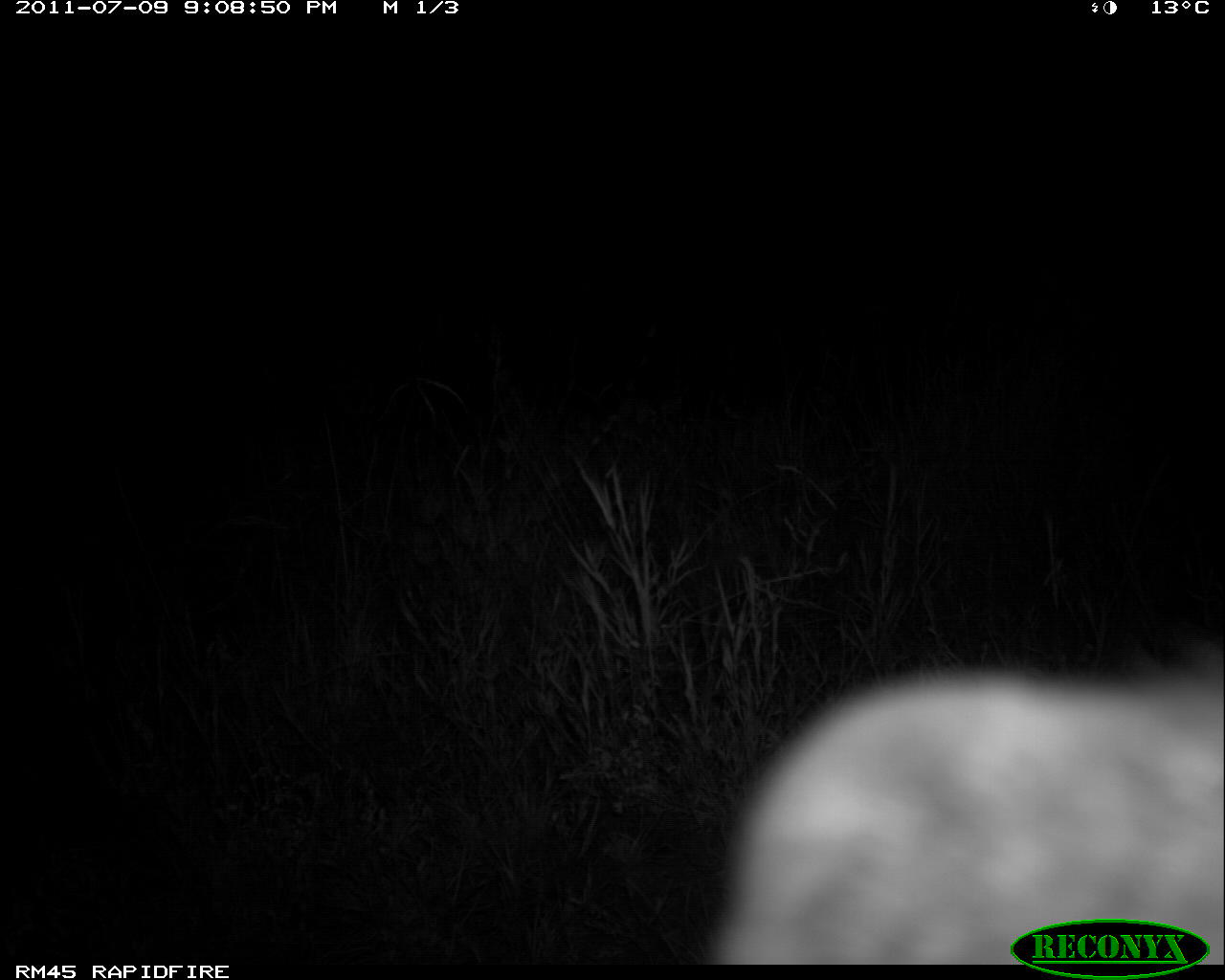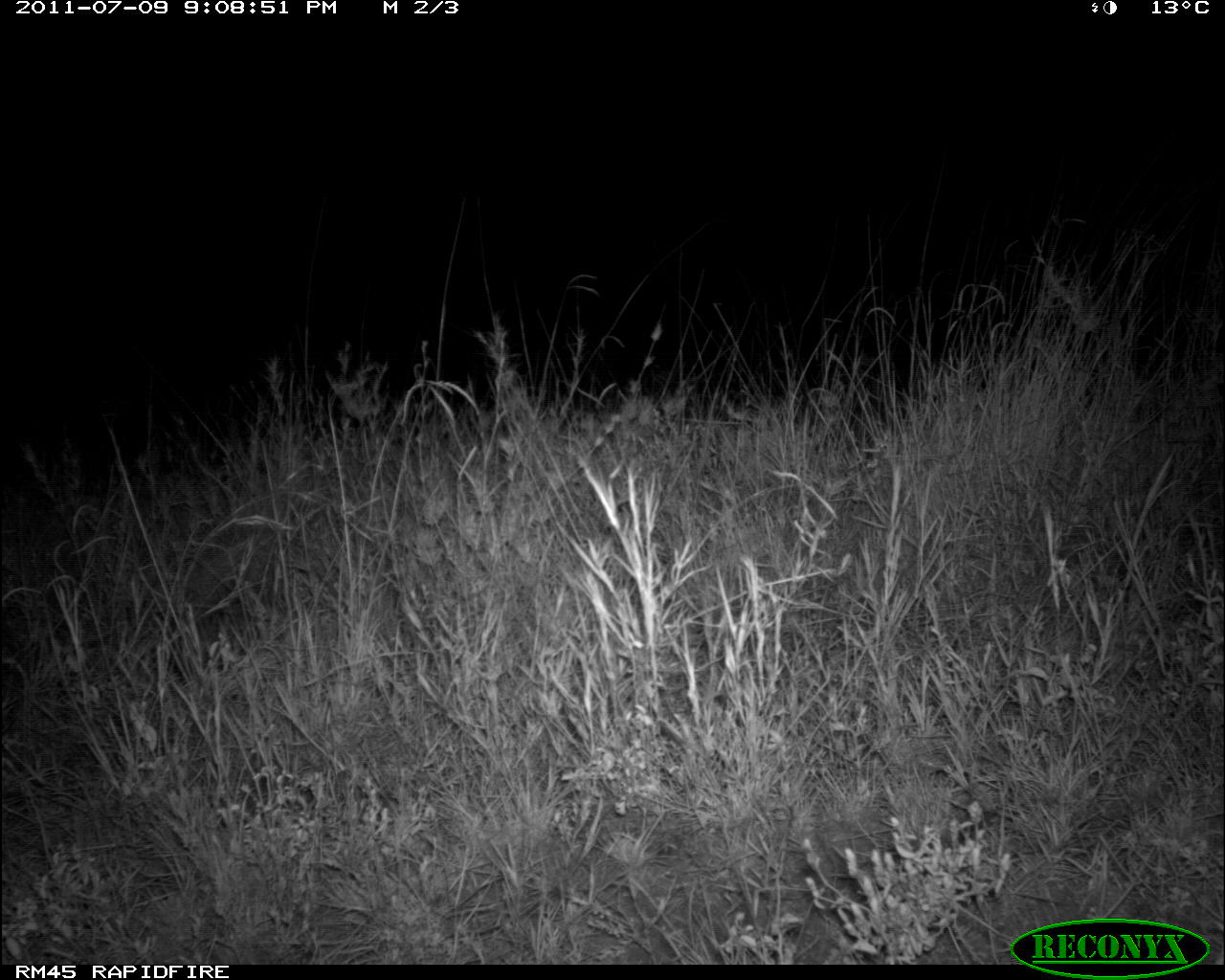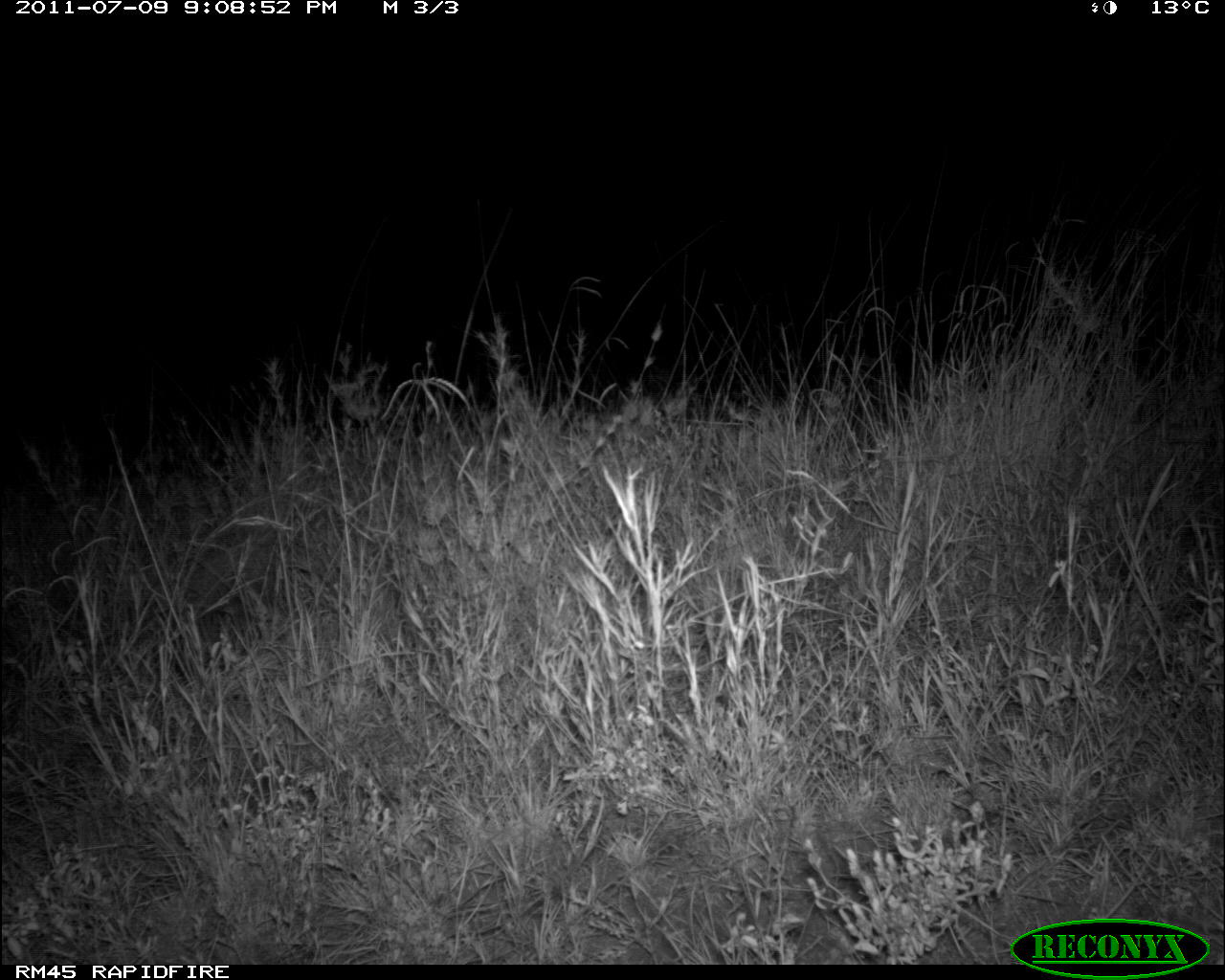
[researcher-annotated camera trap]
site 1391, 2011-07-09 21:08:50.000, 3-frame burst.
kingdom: Animalia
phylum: Chordata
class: Mammalia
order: Artiodactyla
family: Bovidae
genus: Raphicerus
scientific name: Raphicerus campestris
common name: steenbok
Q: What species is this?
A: Raphicerus campestris (steenbok).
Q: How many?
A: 1.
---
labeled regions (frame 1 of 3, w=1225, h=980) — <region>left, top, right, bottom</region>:
raphicerus campestris: <region>700, 641, 1222, 963</region>